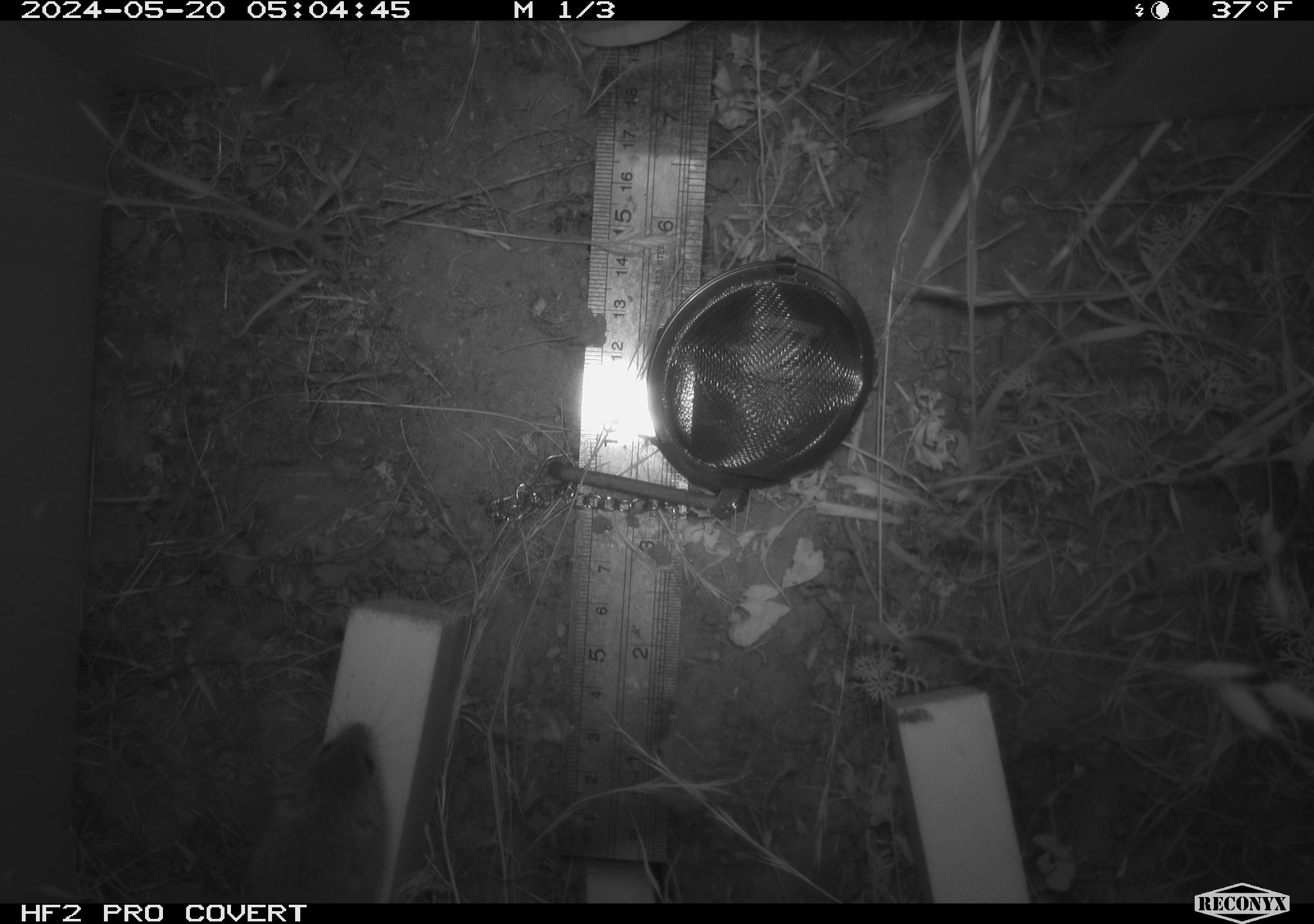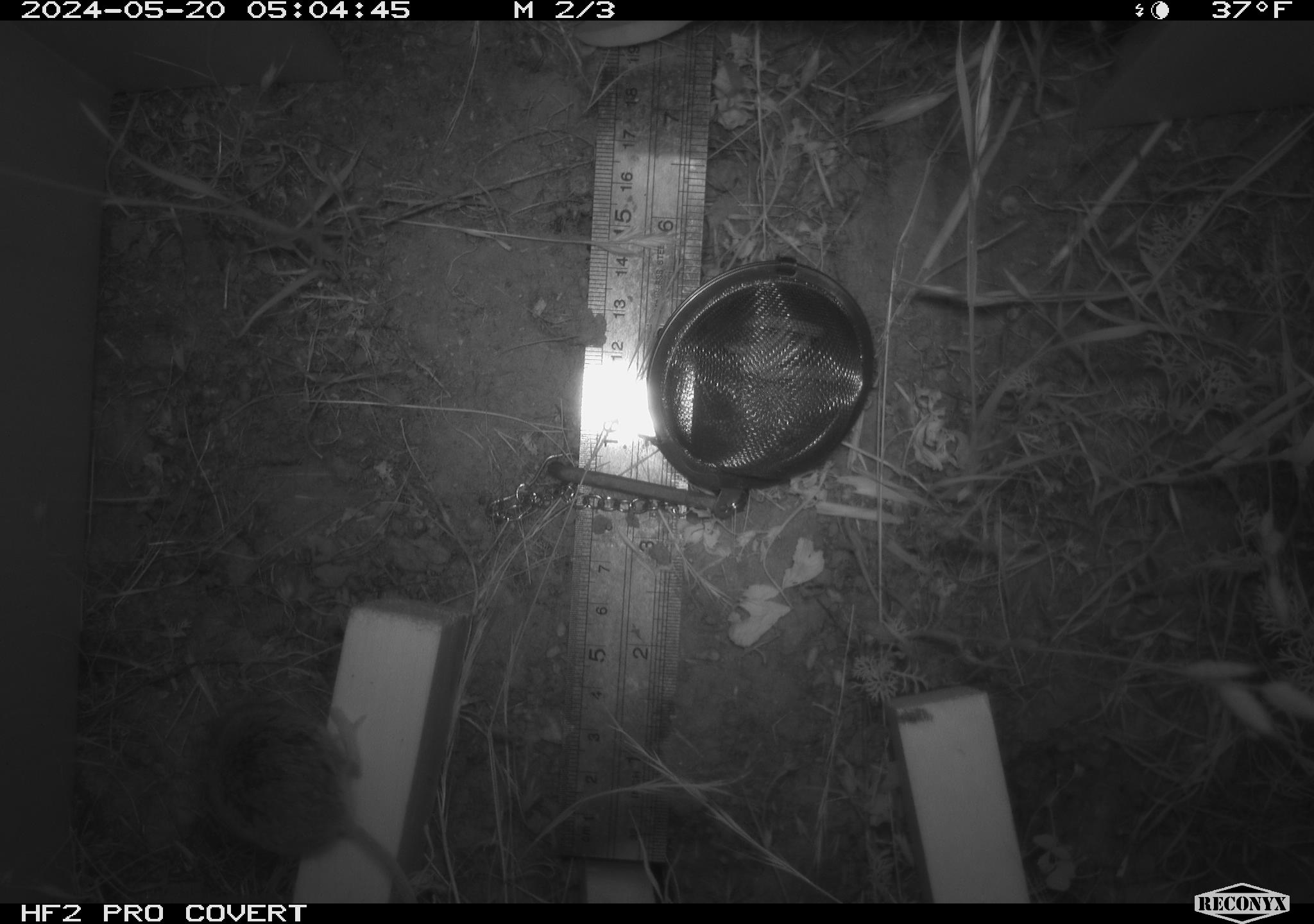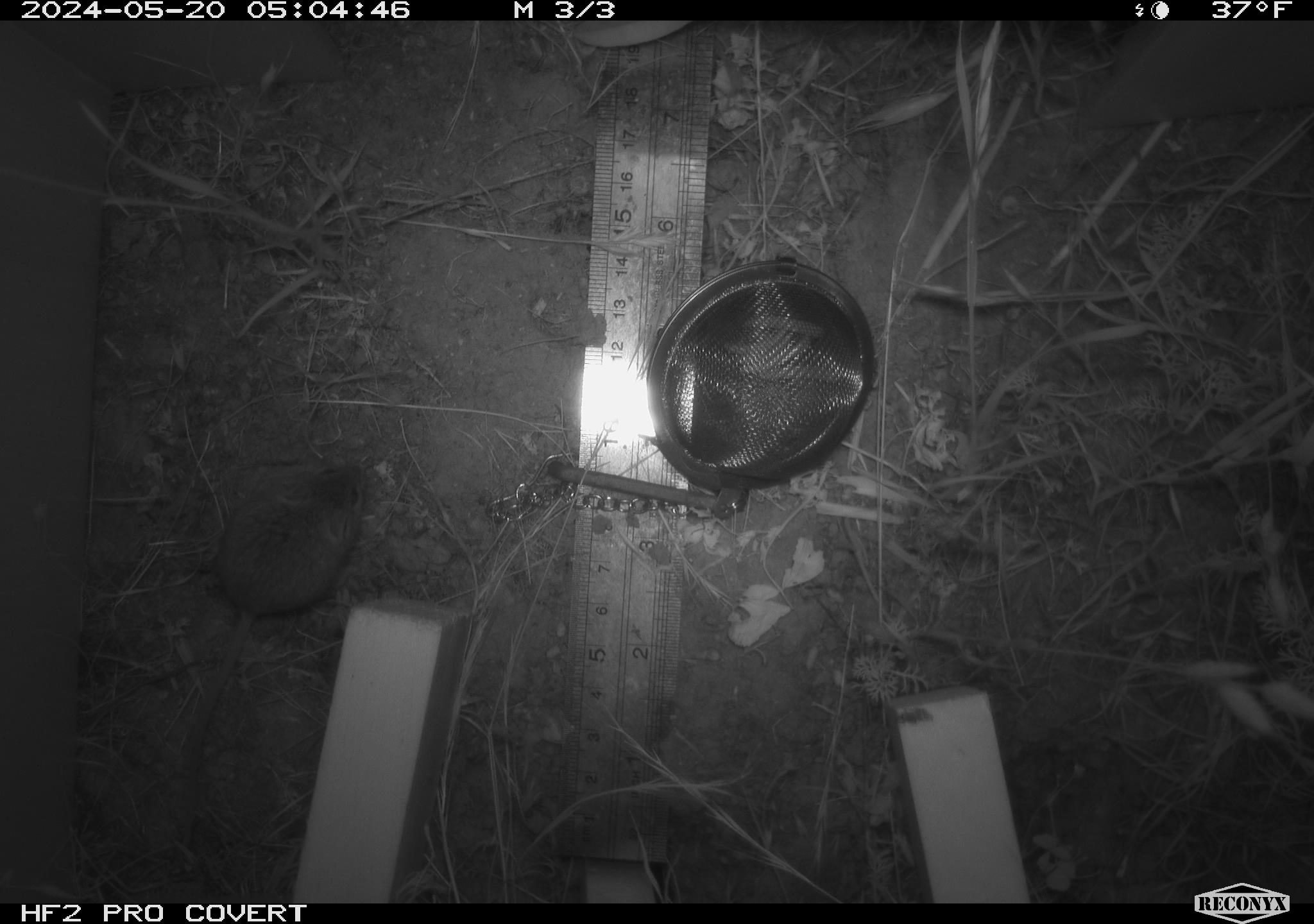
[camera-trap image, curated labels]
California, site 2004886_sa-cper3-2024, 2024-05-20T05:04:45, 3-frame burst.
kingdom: Animalia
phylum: Chordata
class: Mammalia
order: Rodentia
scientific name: Rodentia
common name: rodent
Rodent (Rodentia).